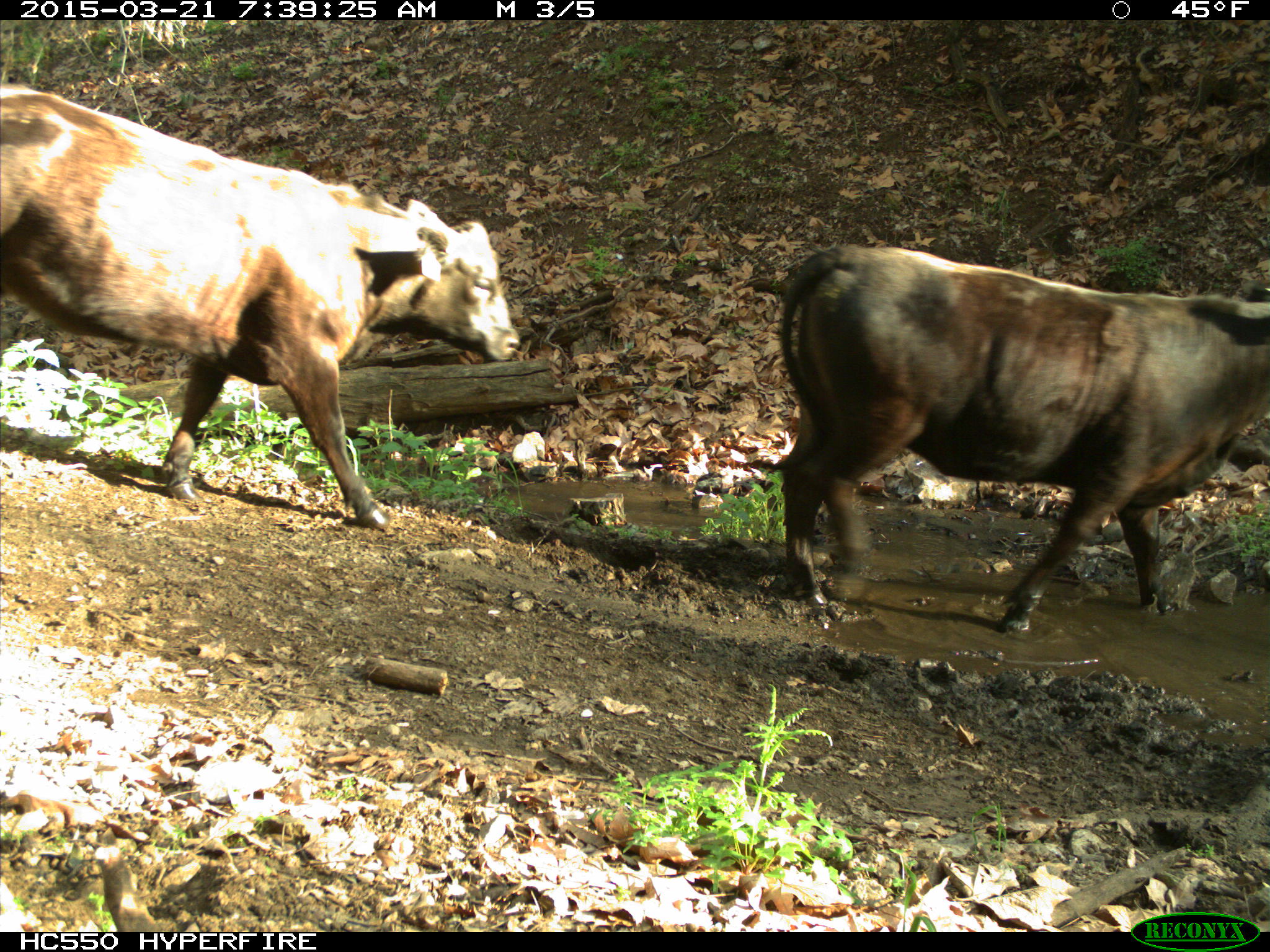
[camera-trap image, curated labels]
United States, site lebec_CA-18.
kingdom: Animalia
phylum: Chordata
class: Mammalia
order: Artiodactyla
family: Bovidae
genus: Bos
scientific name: Bos taurus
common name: domestic cow